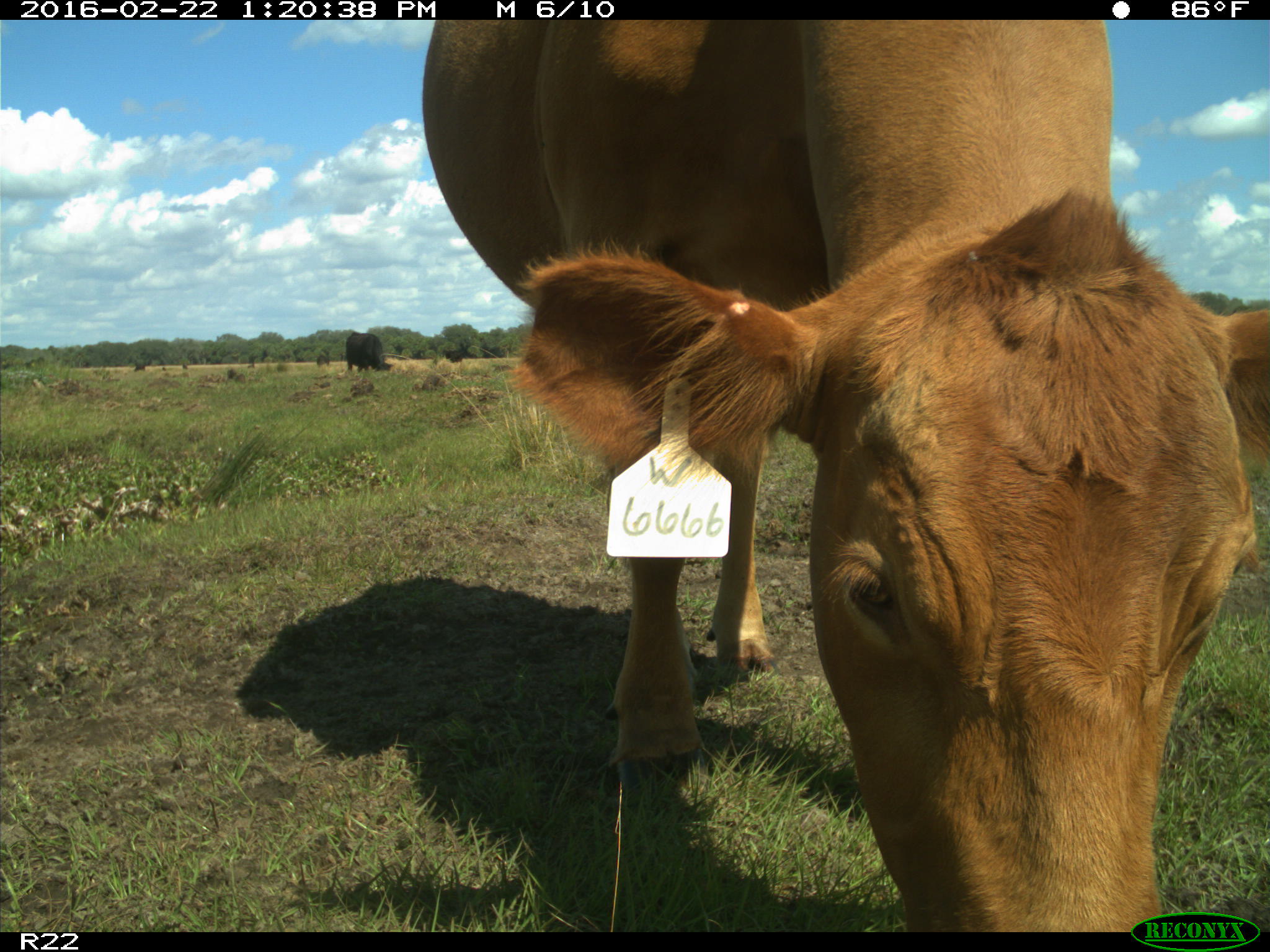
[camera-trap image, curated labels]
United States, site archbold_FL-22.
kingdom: Animalia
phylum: Chordata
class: Mammalia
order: Artiodactyla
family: Bovidae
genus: Bos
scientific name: Bos taurus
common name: domestic cow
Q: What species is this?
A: Bos taurus (domestic cow).